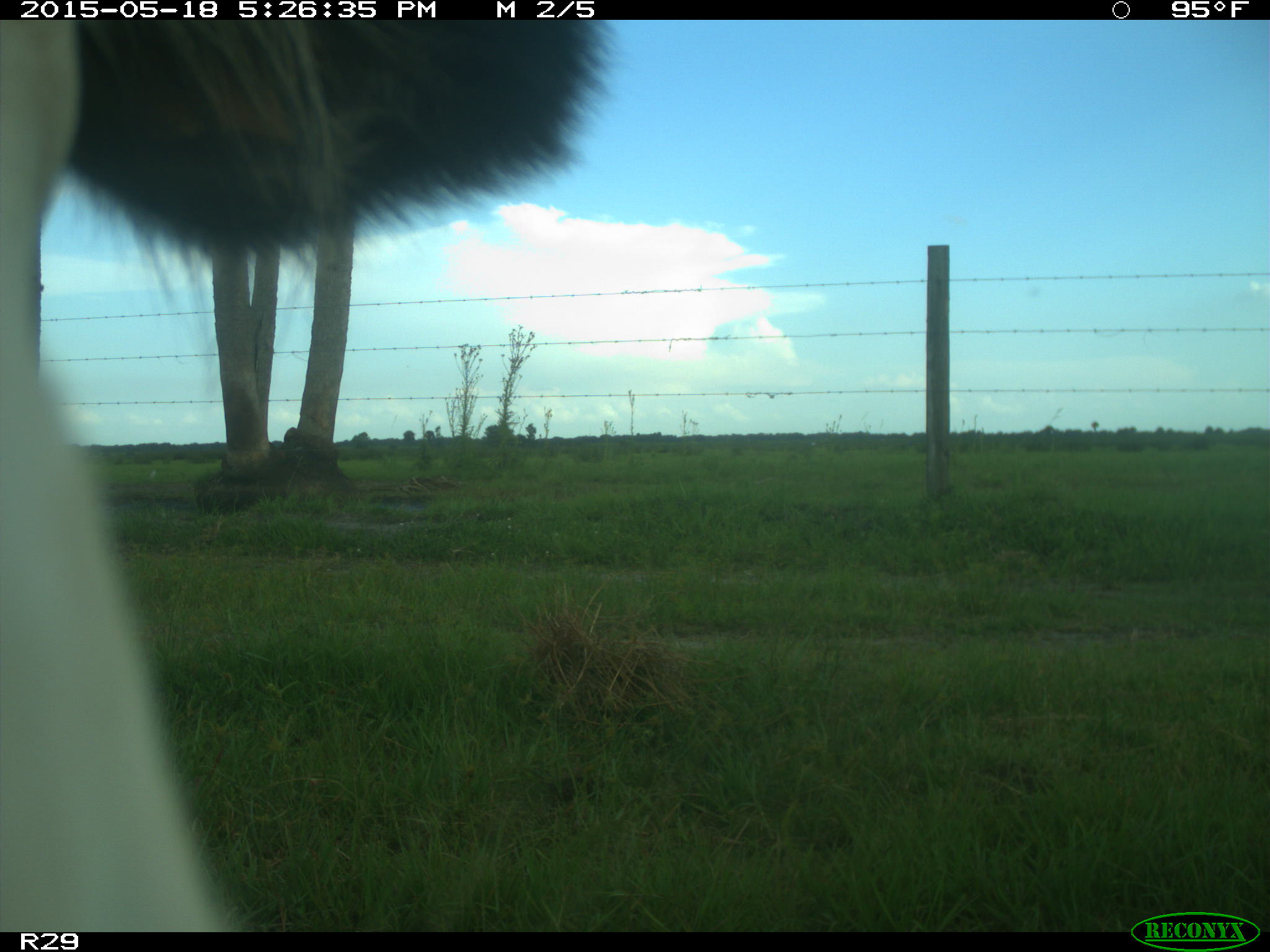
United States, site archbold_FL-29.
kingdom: Animalia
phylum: Chordata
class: Mammalia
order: Artiodactyla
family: Bovidae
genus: Bos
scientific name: Bos taurus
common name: domestic cow